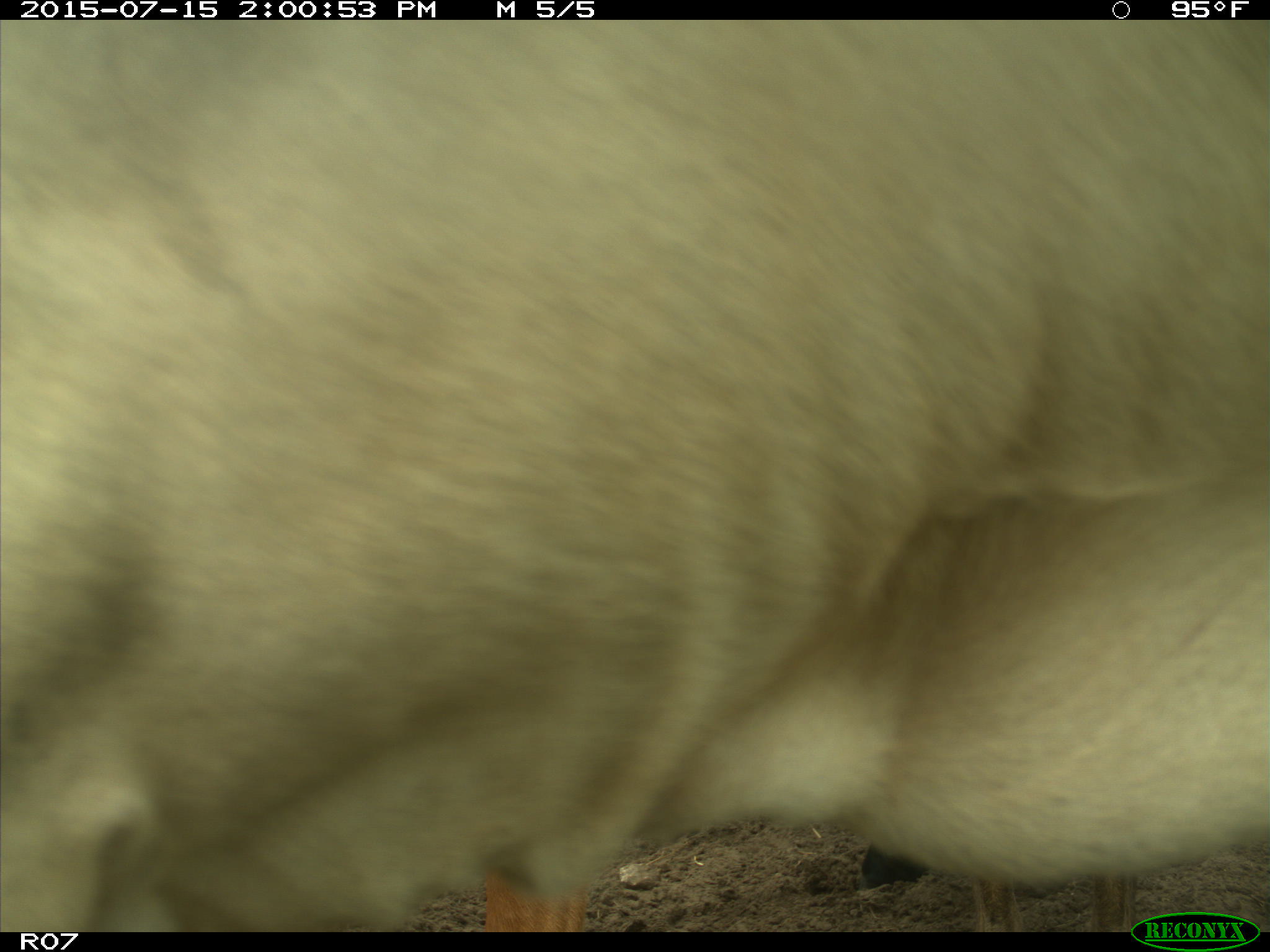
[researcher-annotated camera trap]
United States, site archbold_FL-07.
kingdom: Animalia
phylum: Chordata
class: Mammalia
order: Artiodactyla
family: Bovidae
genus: Bos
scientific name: Bos taurus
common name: domestic cow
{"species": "Bos taurus (domestic cow)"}